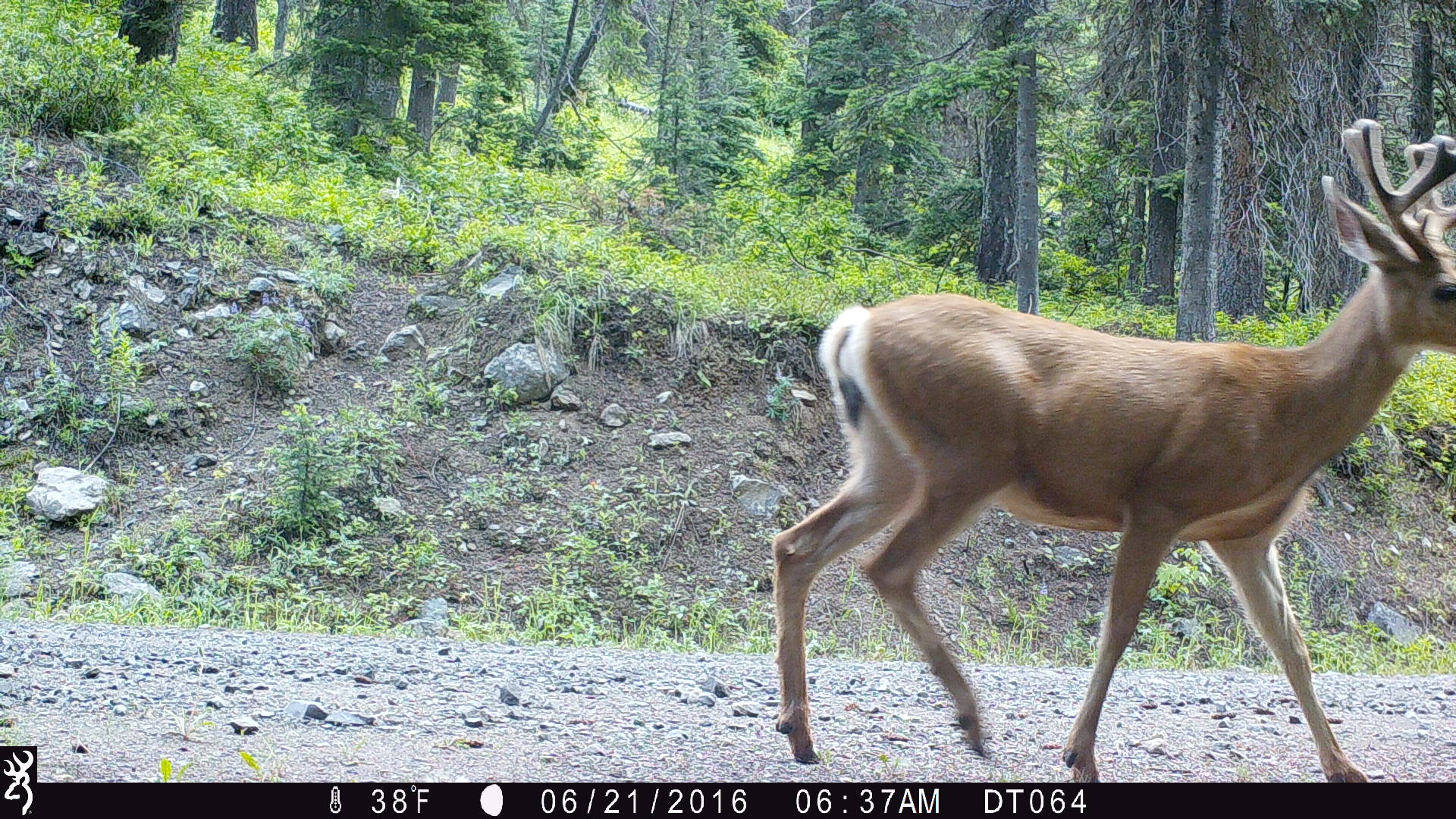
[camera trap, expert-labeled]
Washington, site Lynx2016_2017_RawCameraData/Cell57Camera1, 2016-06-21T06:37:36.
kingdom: Animalia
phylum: Chordata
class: Mammalia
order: Artiodactyla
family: Cervidae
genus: Odocoileus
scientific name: Odocoileus hemionus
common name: mule deer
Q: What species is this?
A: Odocoileus hemionus (mule deer).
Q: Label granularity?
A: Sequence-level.